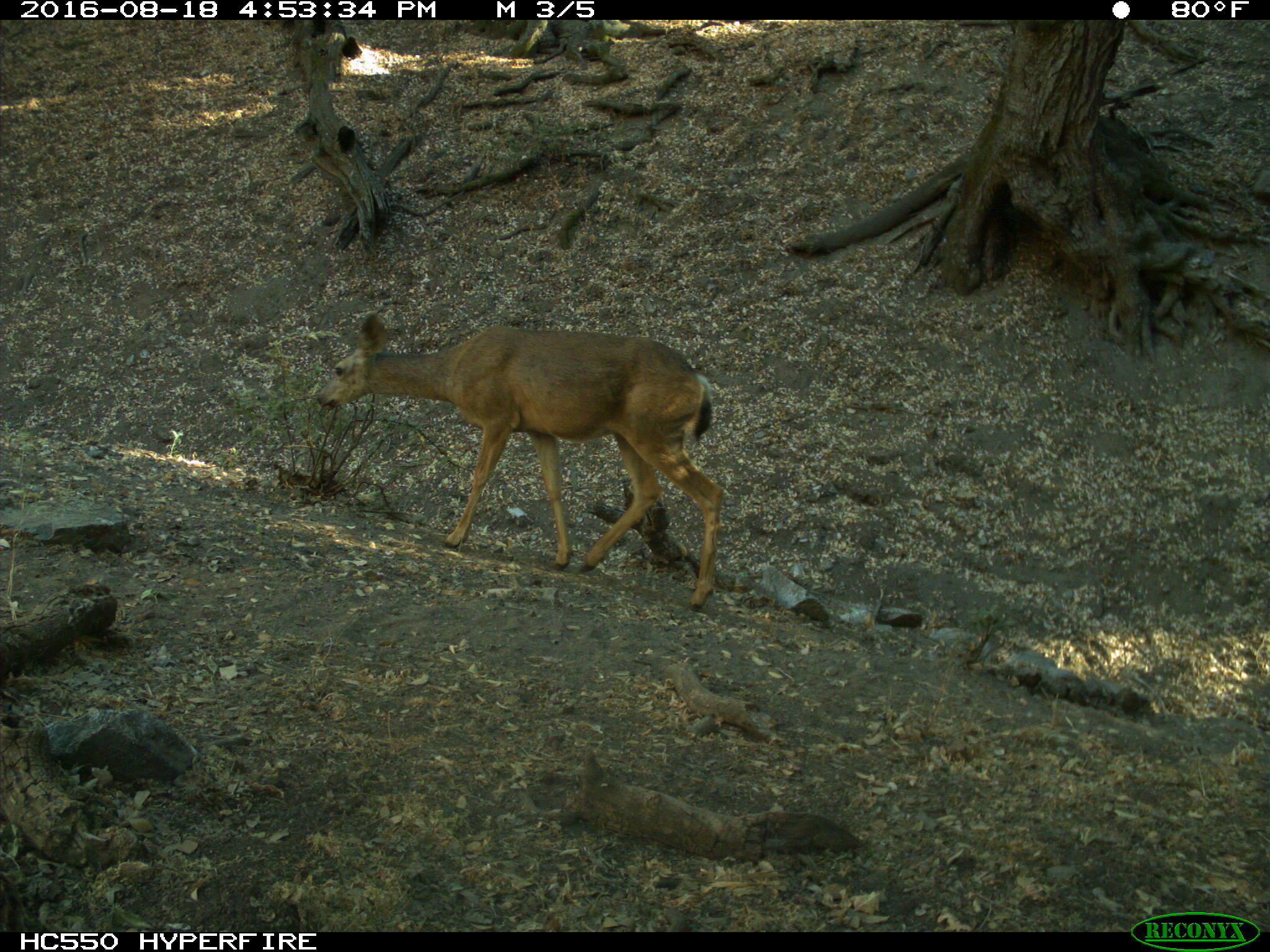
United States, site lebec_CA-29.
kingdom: Animalia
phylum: Chordata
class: Mammalia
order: Artiodactyla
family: Cervidae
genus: Odocoileus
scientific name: Odocoileus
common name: deer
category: unidentified deer